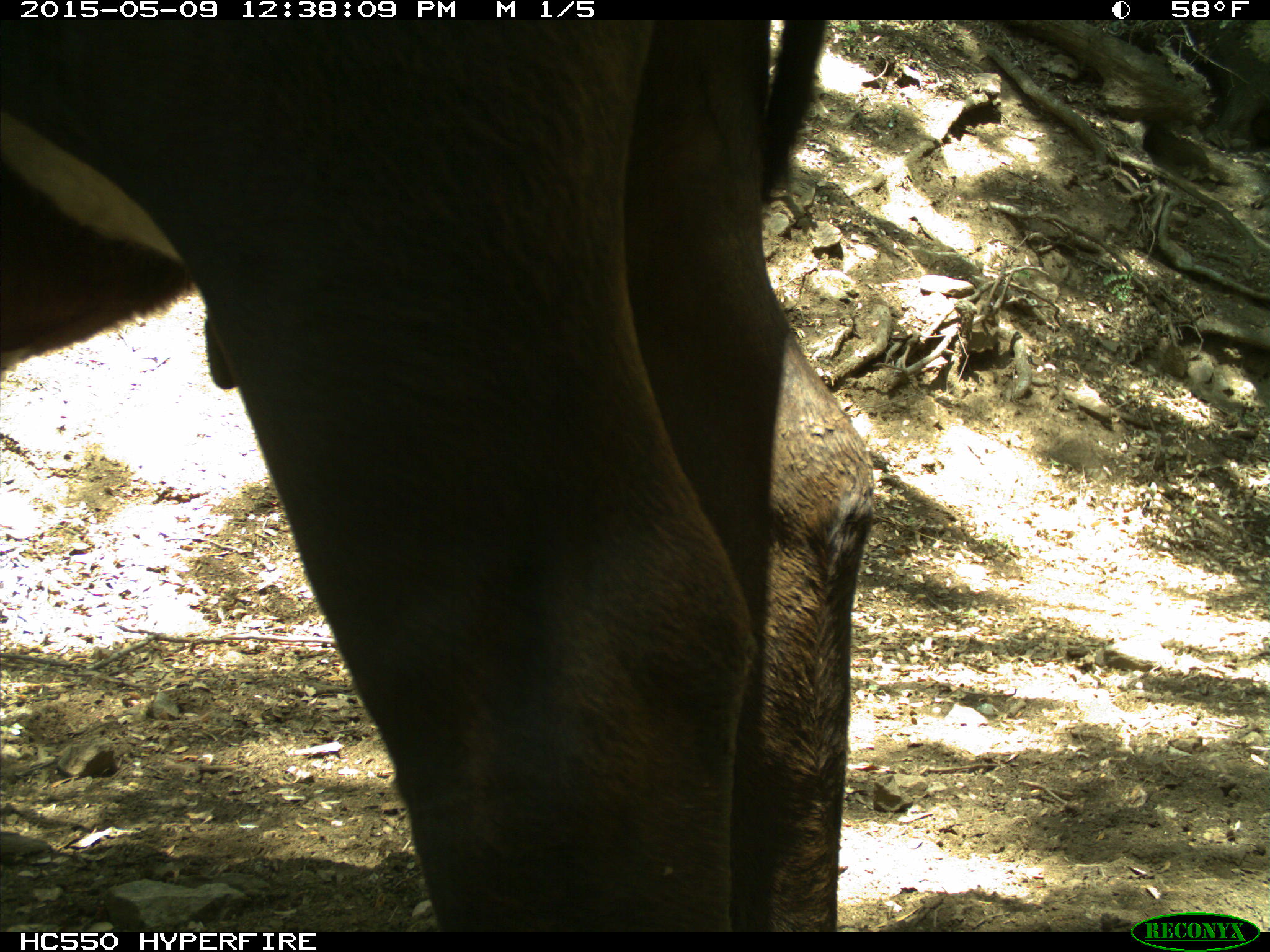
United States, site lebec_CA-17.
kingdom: Animalia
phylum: Chordata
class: Mammalia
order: Artiodactyla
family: Bovidae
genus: Bos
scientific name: Bos taurus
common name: domestic cow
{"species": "Bos taurus (domestic cow)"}